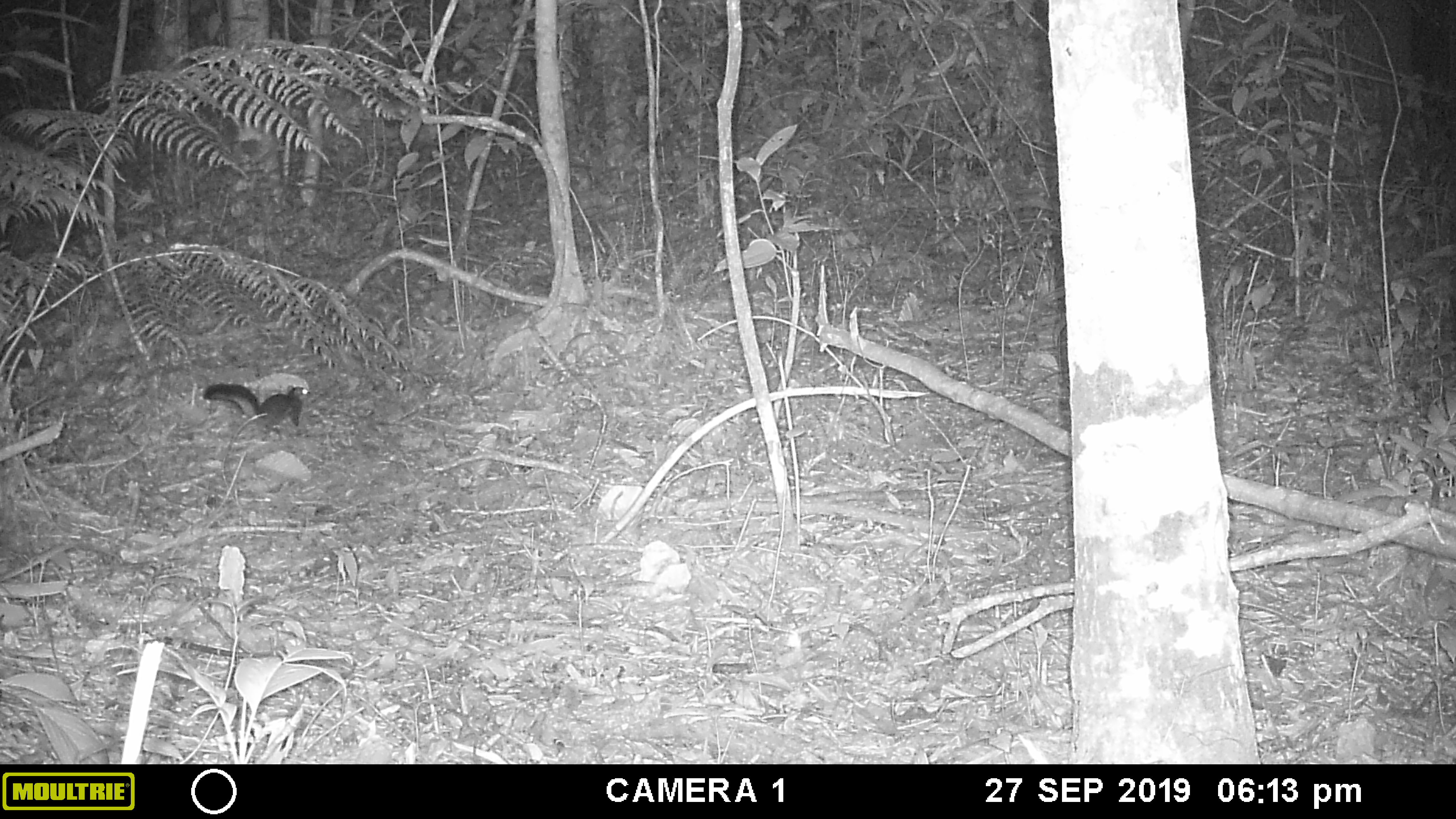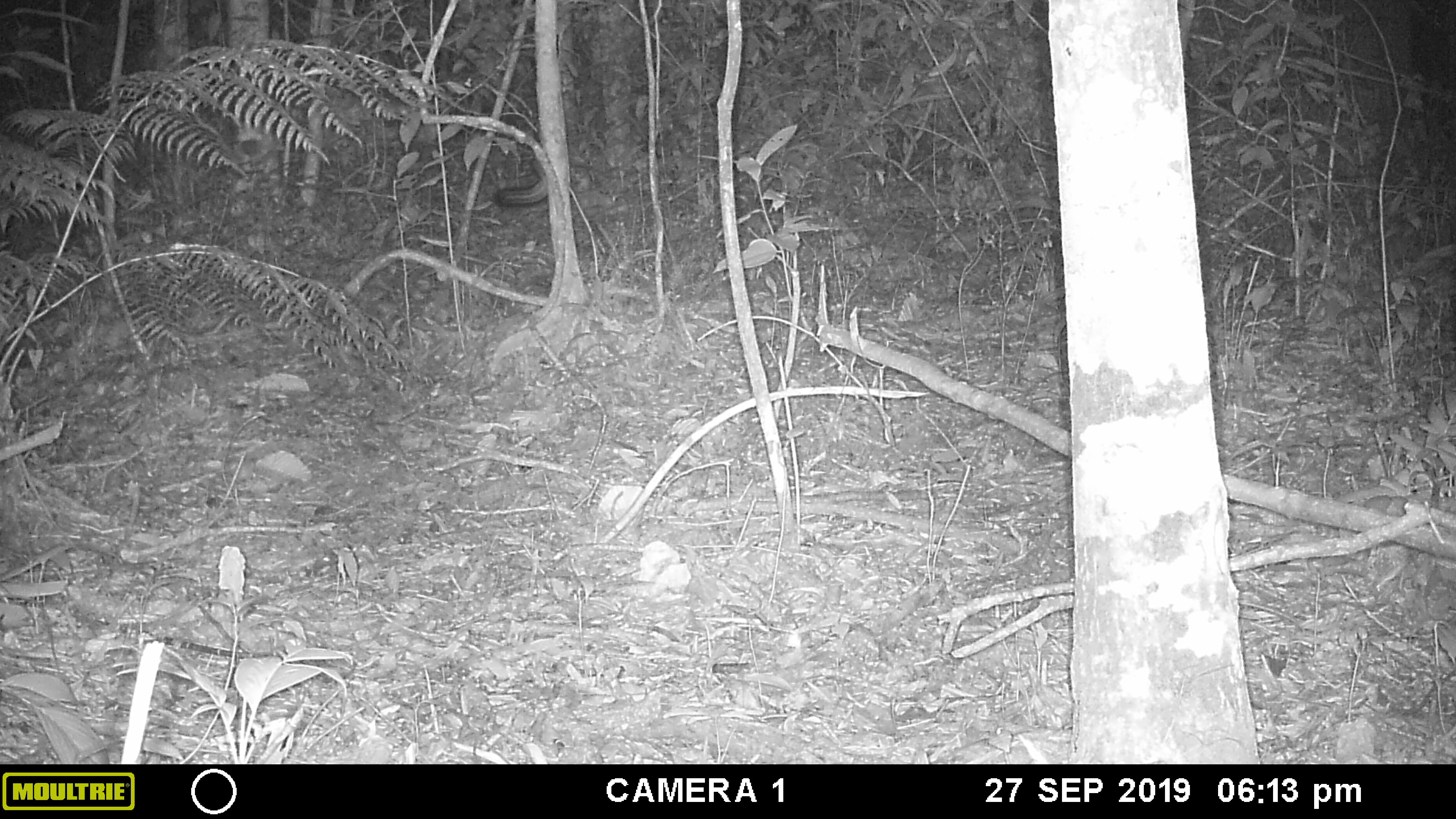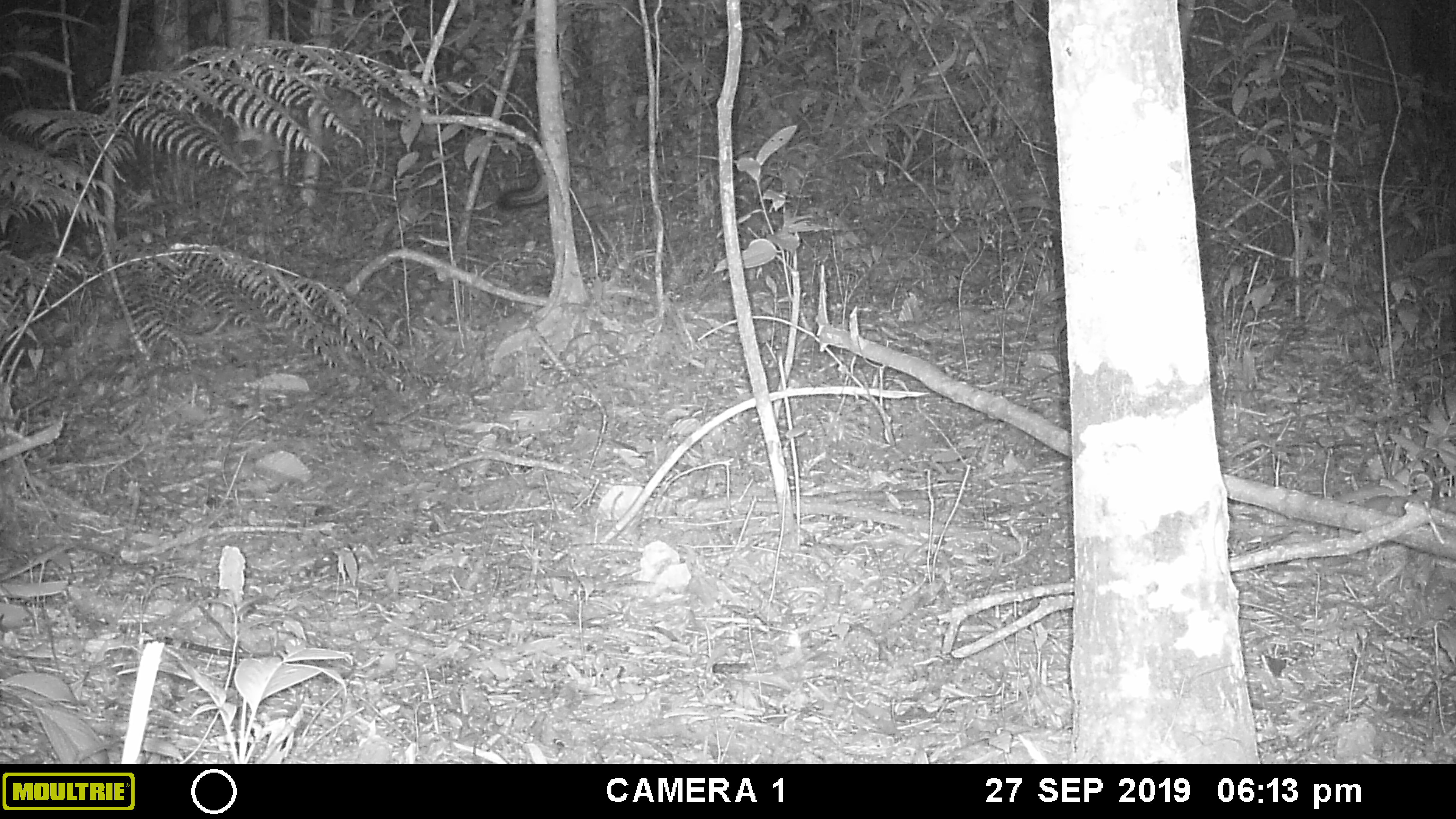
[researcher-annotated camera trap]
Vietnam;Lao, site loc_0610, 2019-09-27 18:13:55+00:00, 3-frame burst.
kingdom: Animalia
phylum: Chordata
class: Mammalia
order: Rodentia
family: Sciuridae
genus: Sciurus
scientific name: Sciurus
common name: squirrel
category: unidentified squirrel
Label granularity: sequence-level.